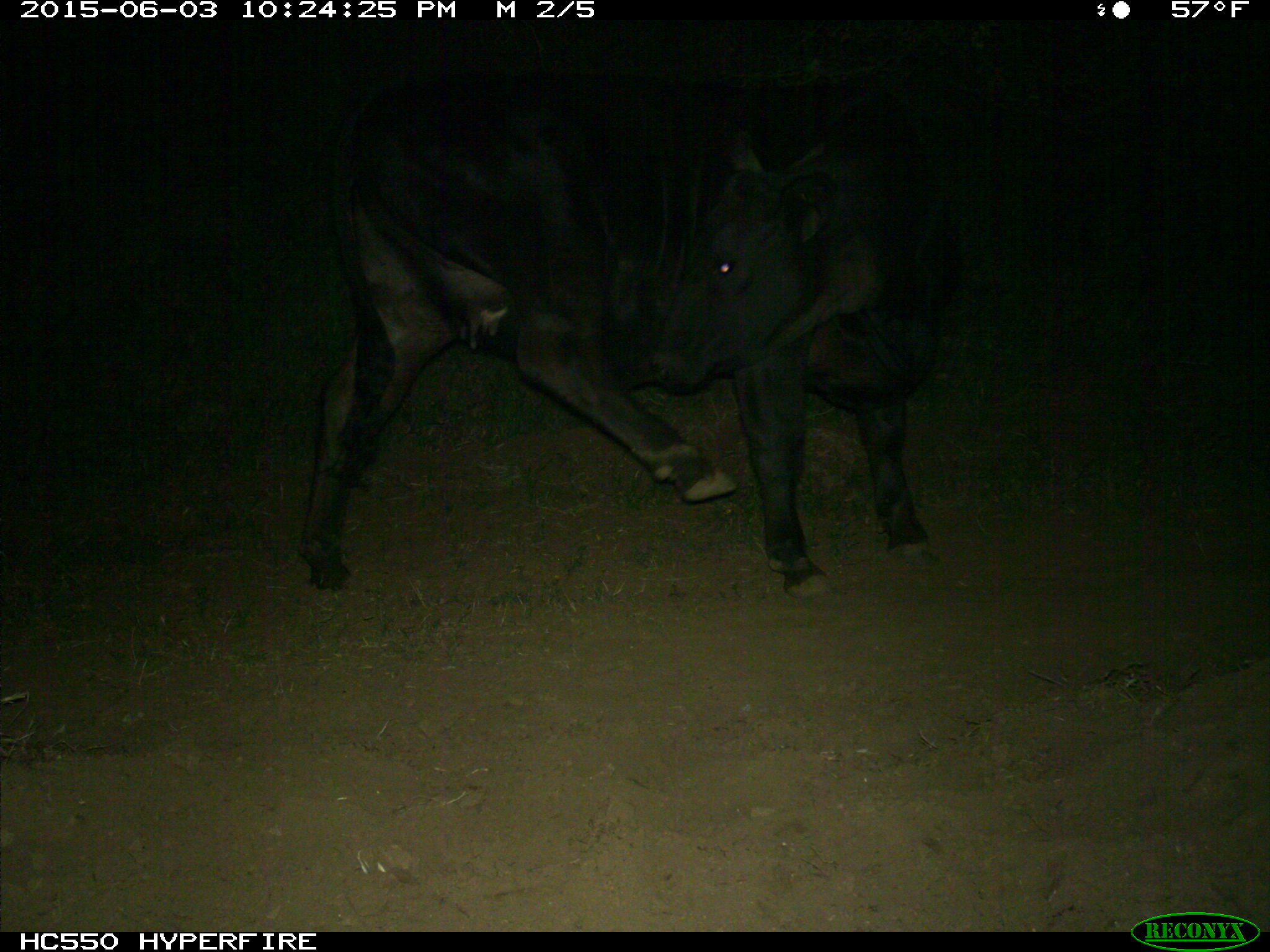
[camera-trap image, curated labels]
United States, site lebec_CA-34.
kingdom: Animalia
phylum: Chordata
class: Mammalia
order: Artiodactyla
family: Bovidae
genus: Bos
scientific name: Bos taurus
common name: domestic cow